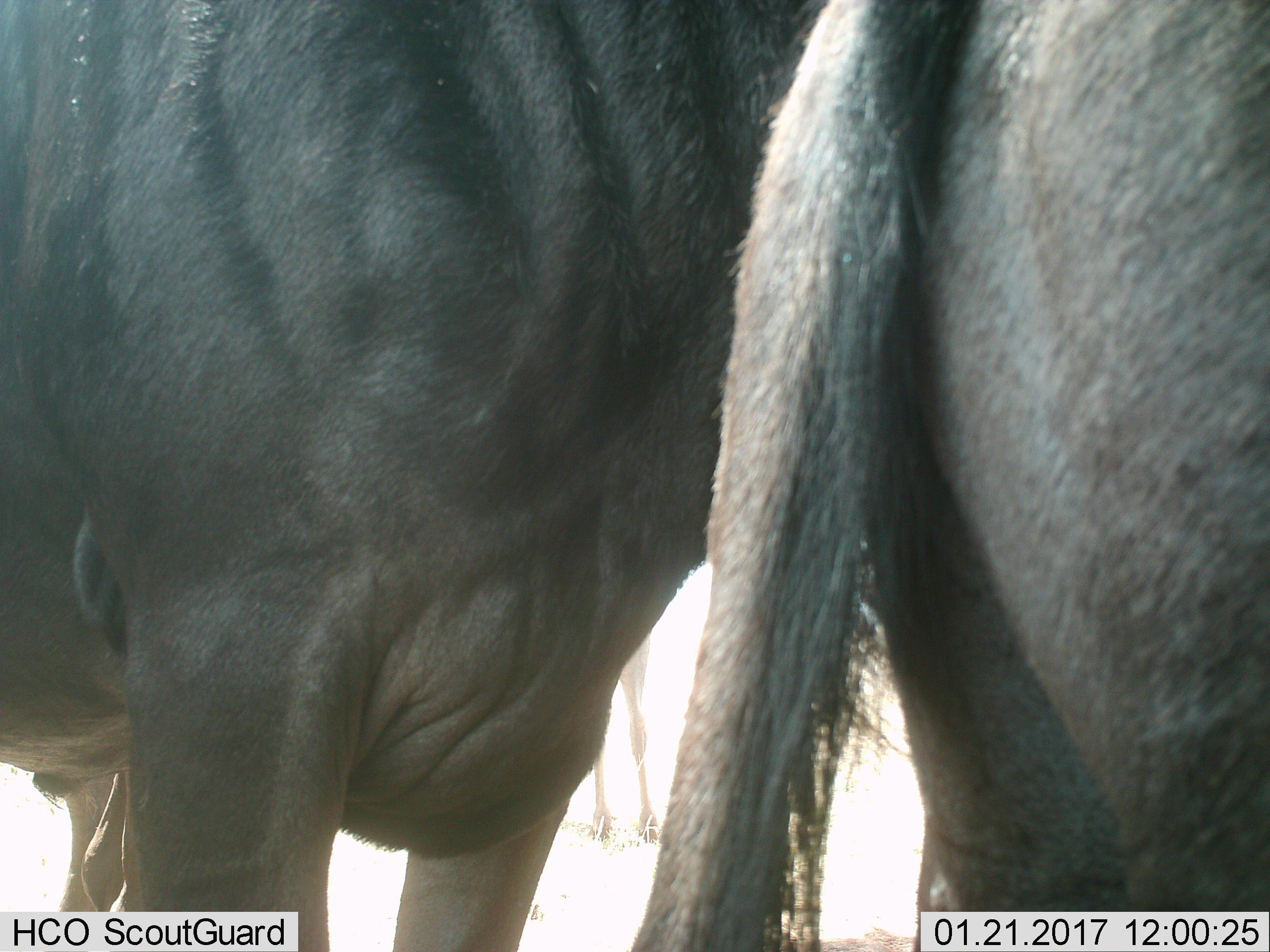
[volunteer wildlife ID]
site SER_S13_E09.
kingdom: Animalia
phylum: Chordata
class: Mammalia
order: Artiodactyla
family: Bovidae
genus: Connochaetes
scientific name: Connochaetes taurinus taurinus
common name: blue wildebeest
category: wildebeestblue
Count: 3.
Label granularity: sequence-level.